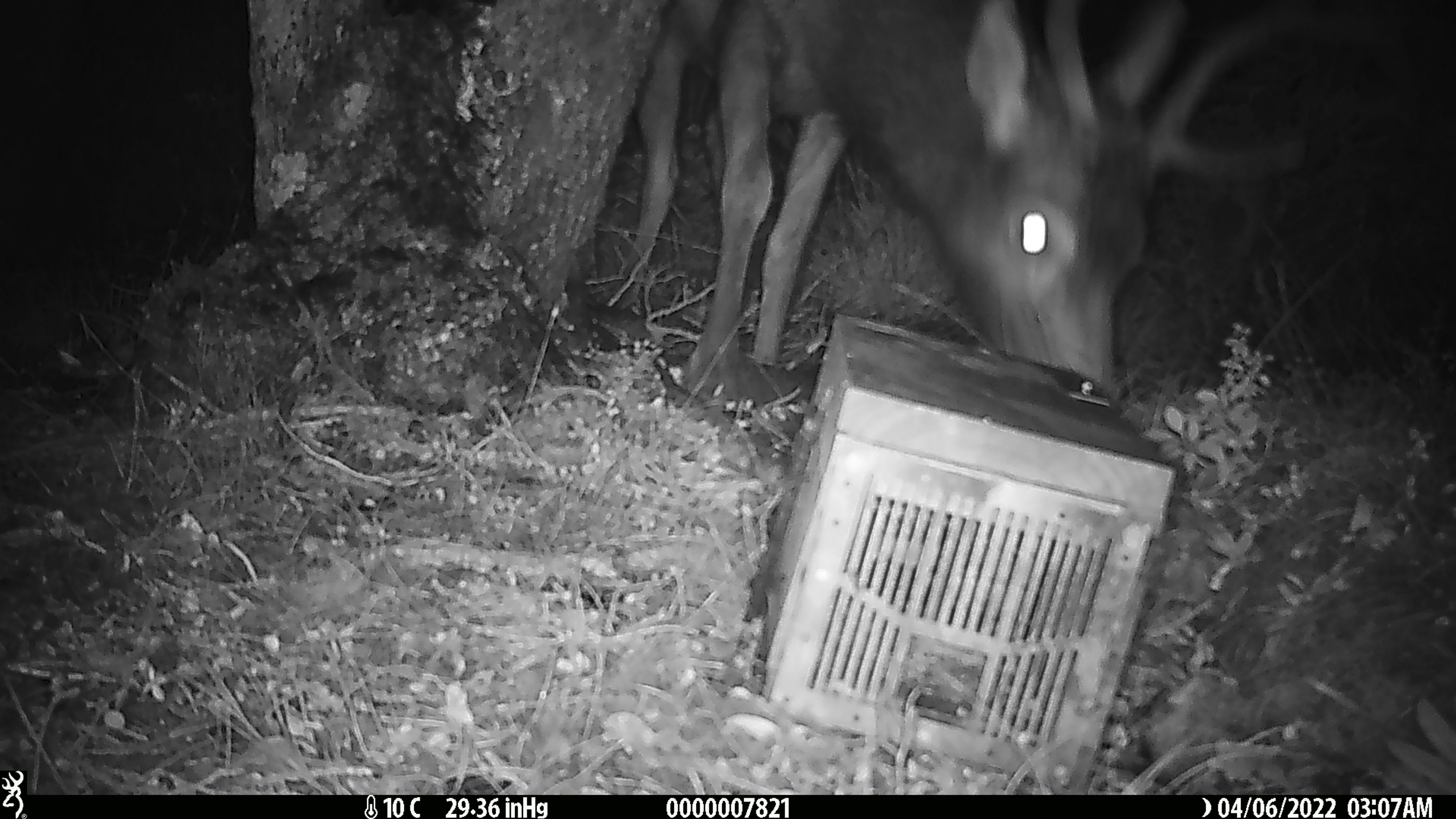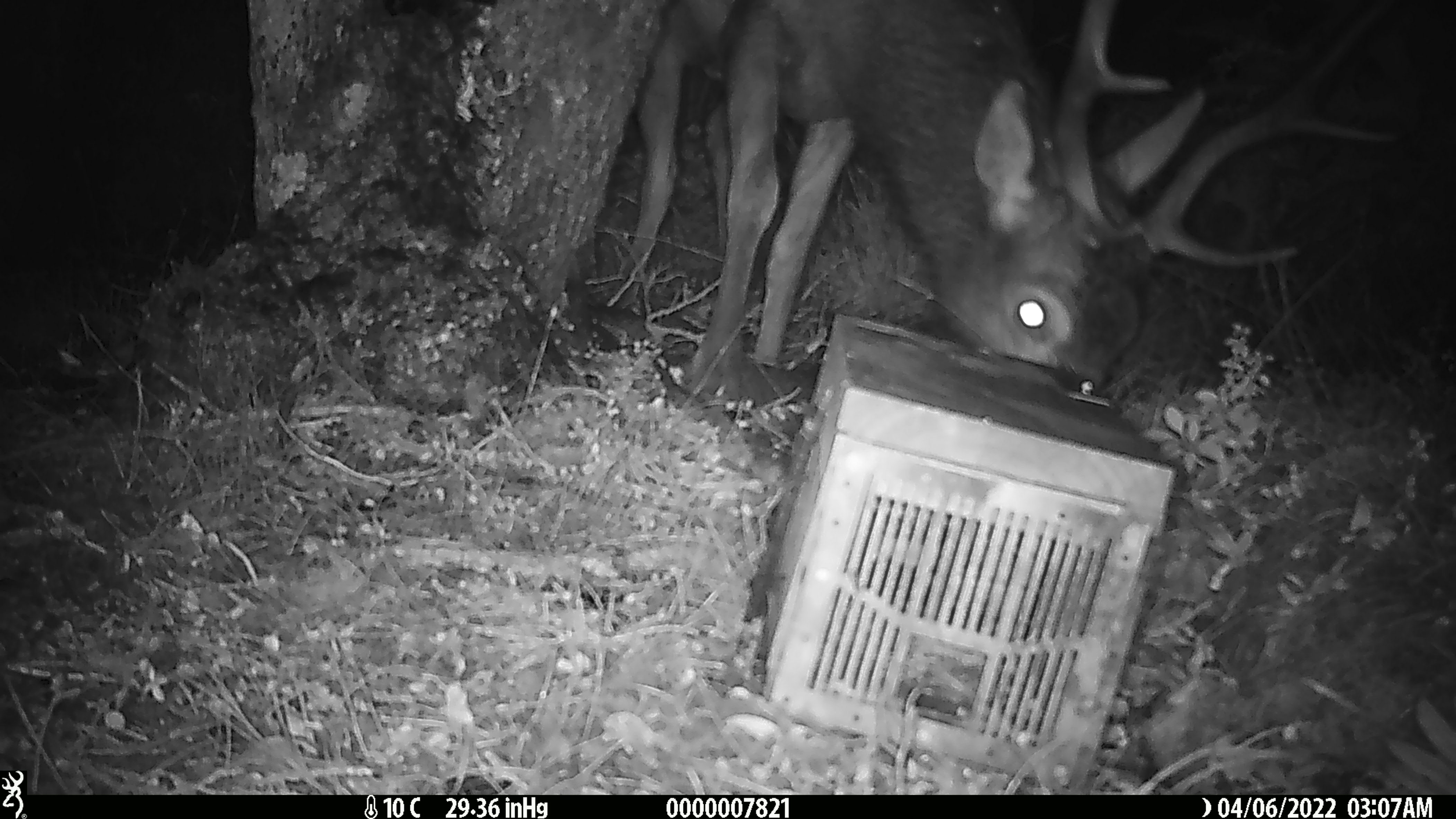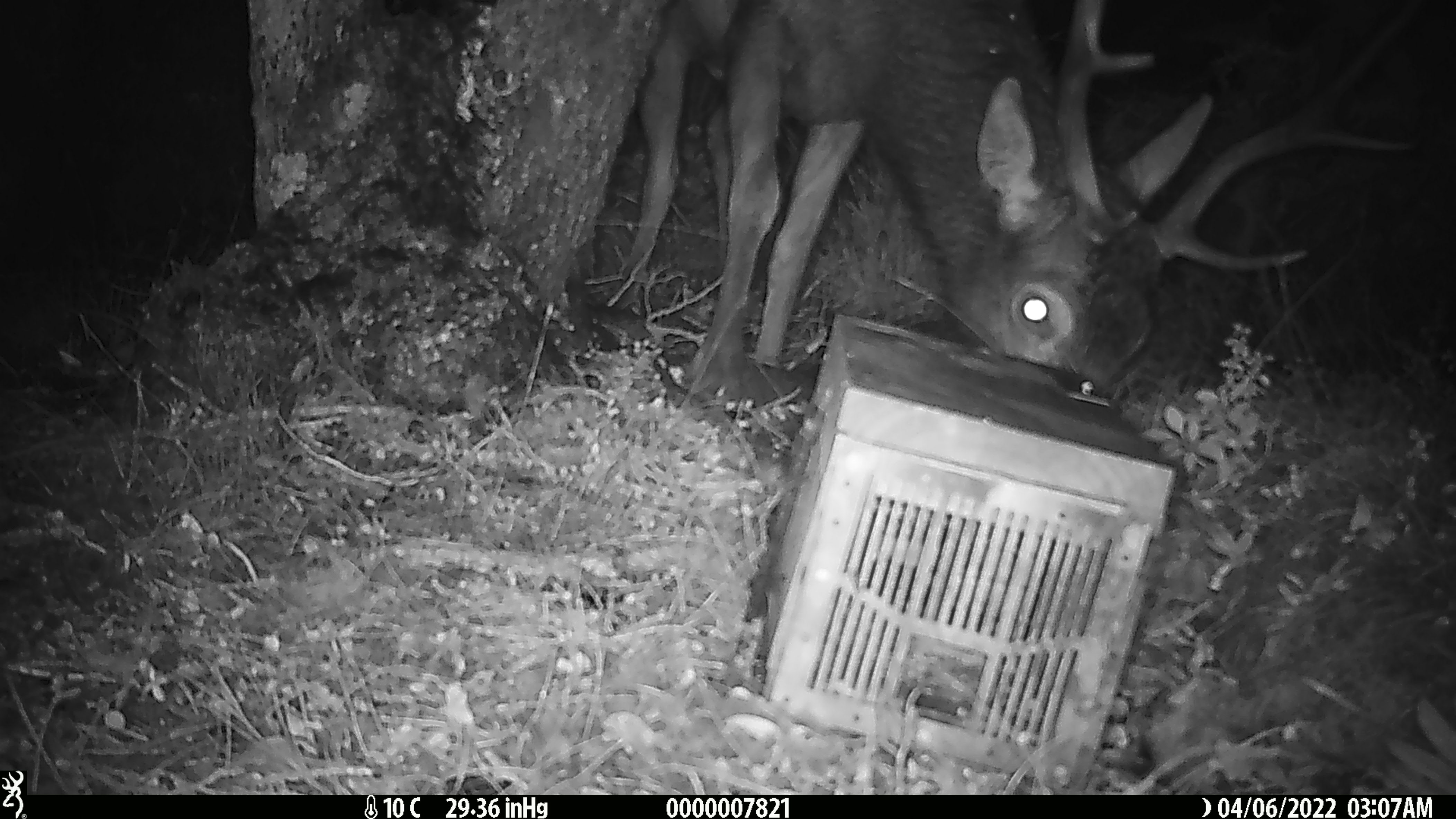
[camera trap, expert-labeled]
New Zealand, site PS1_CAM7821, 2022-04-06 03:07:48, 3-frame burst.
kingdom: Animalia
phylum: Chordata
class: Mammalia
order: Artiodactyla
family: Cervidae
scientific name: Cervidae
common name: deer